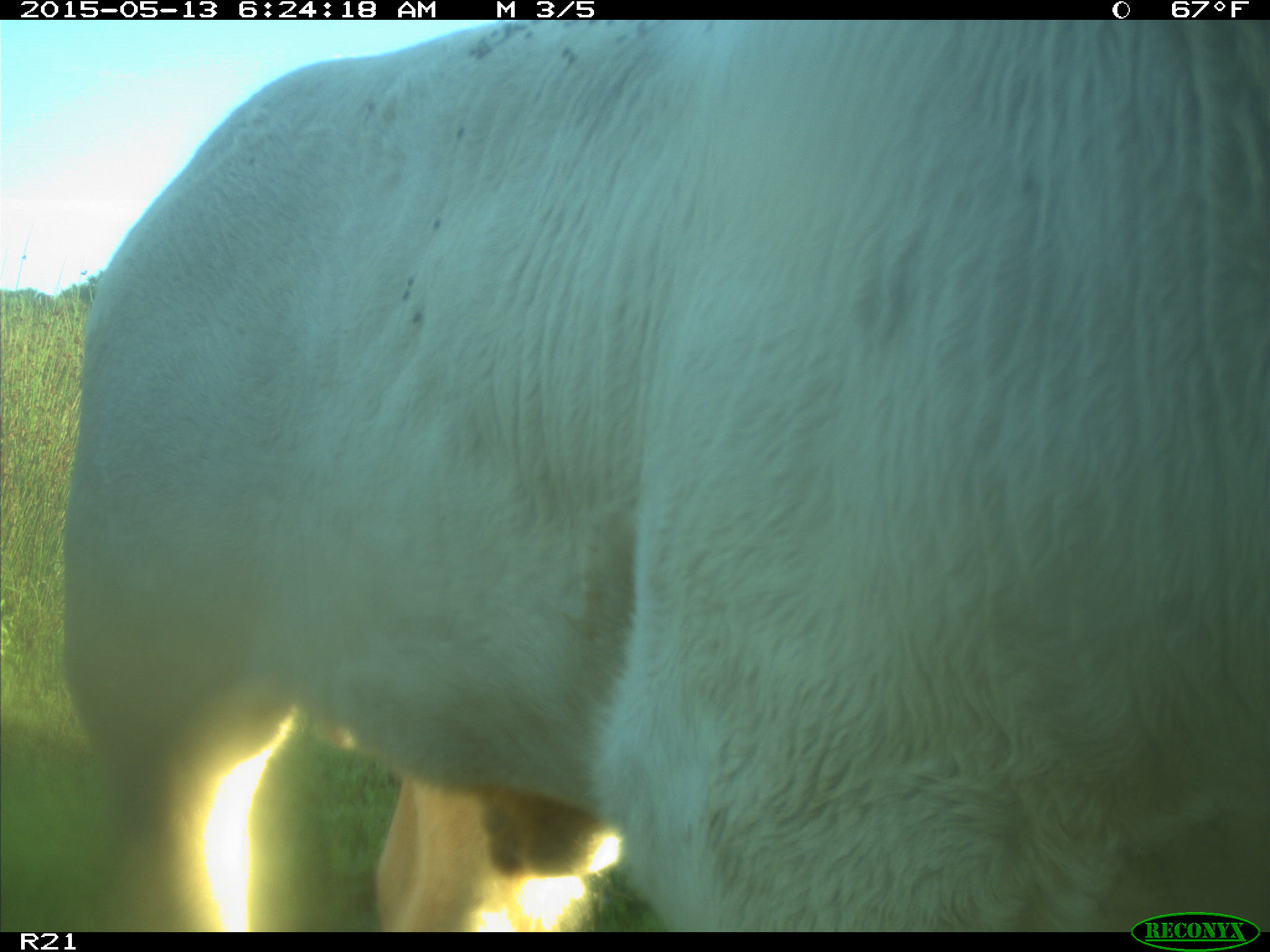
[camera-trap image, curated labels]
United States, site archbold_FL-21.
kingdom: Animalia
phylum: Chordata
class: Mammalia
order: Artiodactyla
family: Bovidae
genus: Bos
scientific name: Bos taurus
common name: domestic cow